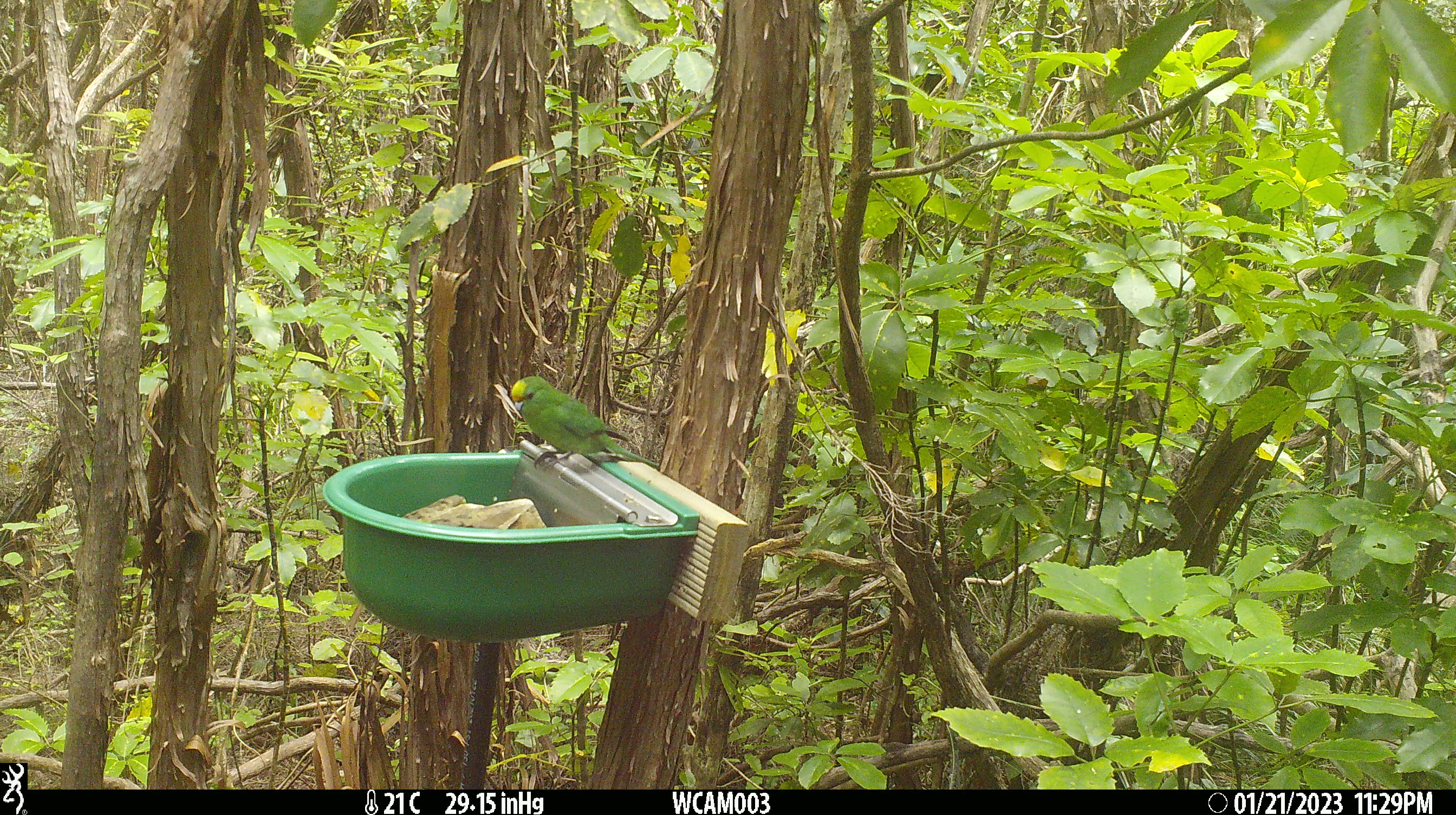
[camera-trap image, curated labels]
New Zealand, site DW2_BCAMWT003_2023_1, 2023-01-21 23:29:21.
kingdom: Animalia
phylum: Chordata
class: Aves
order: Psittaciformes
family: Psittaculidae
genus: Cyanoramphus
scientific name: Cyanoramphus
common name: parakeet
Parakeet (Cyanoramphus).